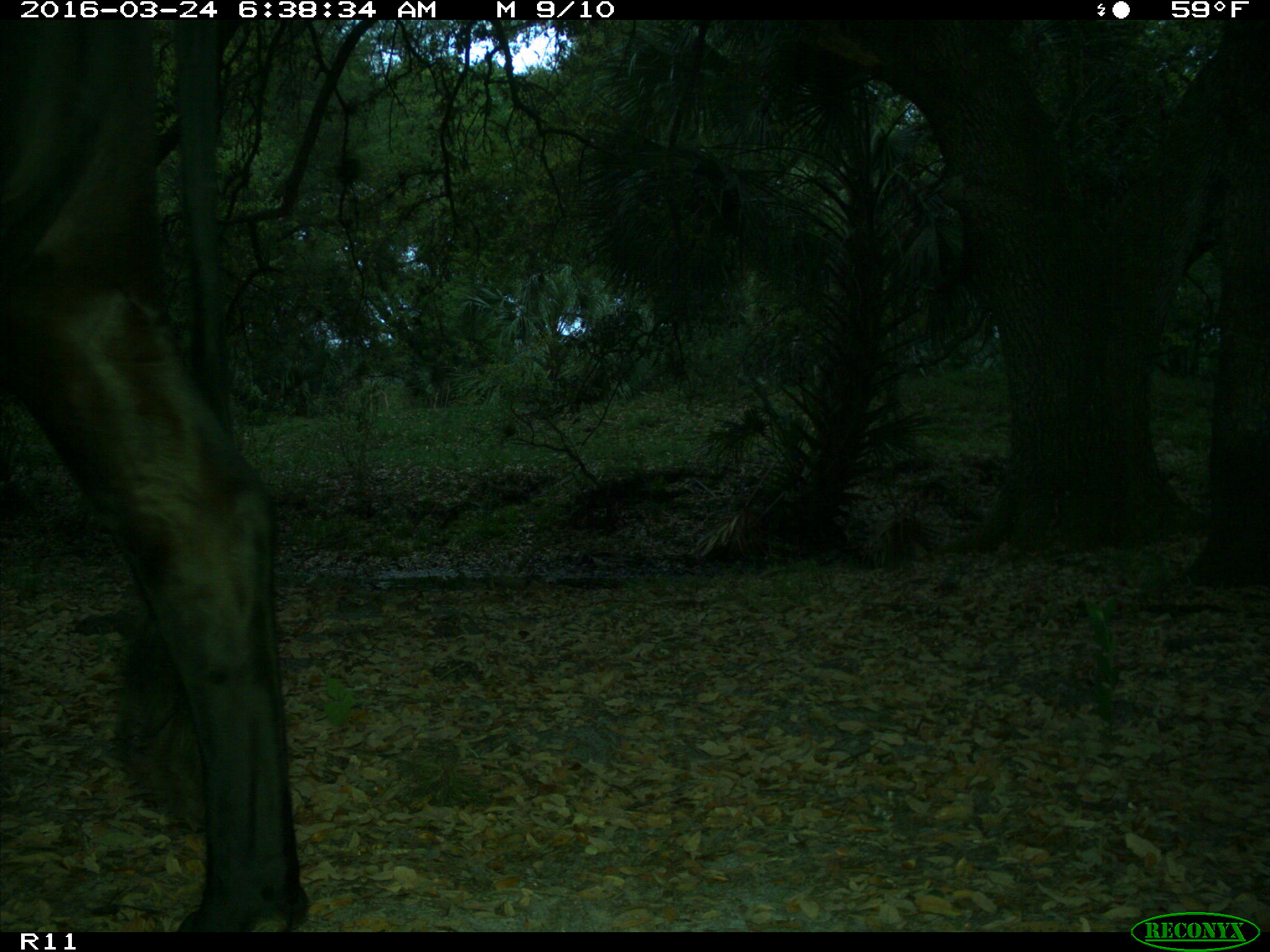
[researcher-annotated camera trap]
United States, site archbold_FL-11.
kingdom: Animalia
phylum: Chordata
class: Mammalia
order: Artiodactyla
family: Bovidae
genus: Bos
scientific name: Bos taurus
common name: domestic cow